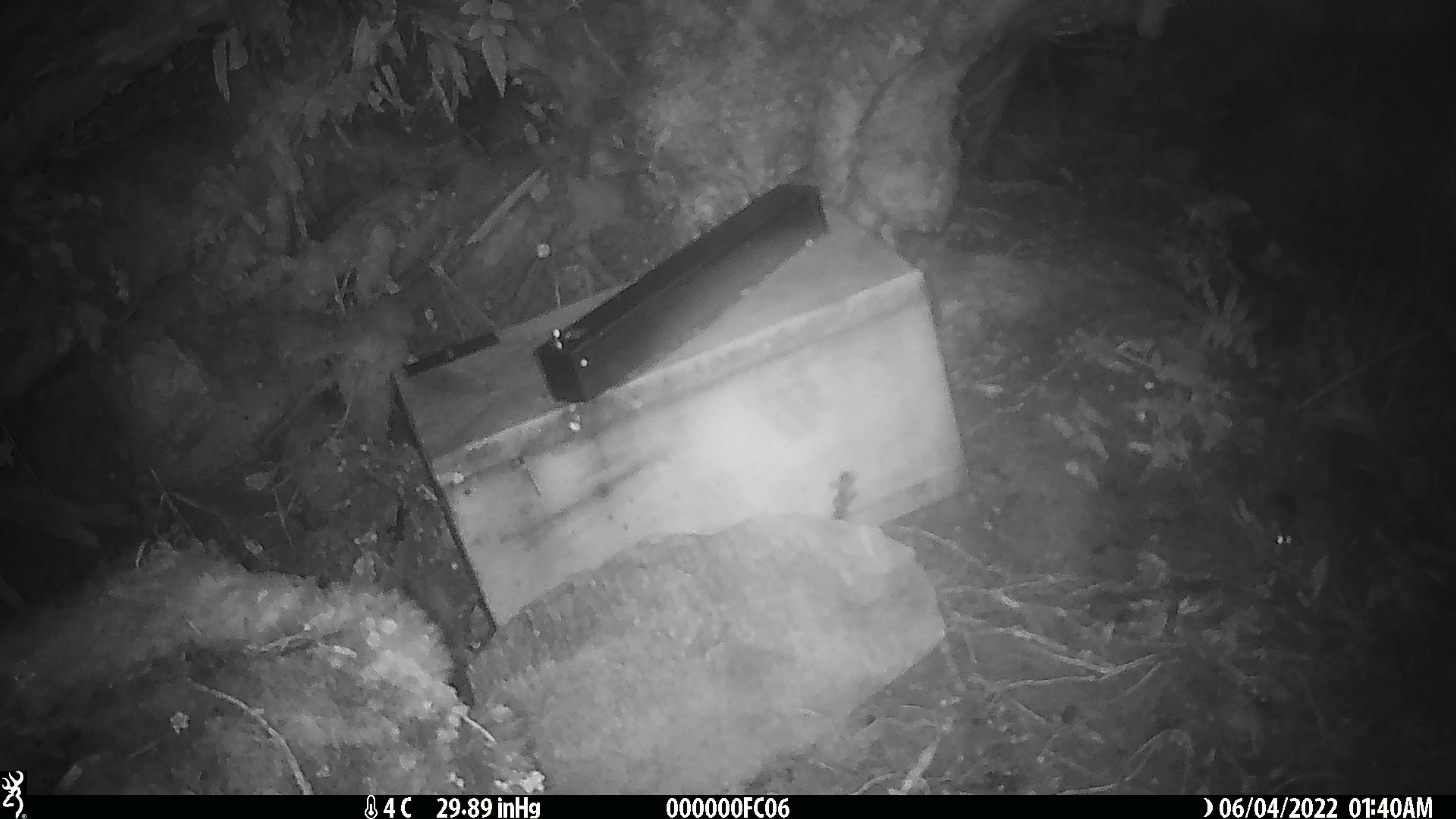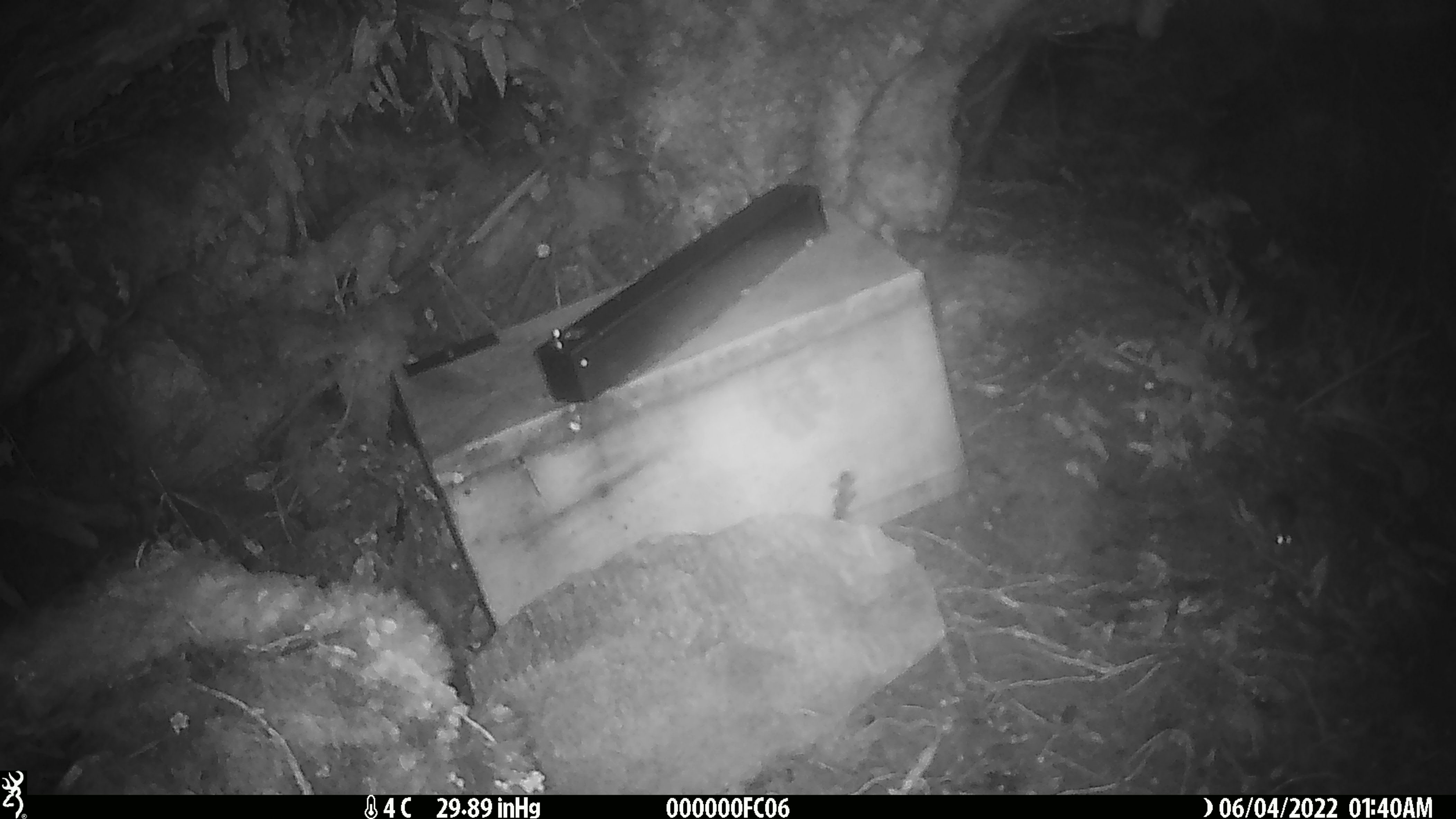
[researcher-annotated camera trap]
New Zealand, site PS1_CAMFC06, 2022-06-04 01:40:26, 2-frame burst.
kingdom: Animalia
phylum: Chordata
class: Mammalia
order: Rodentia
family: Muridae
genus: Mus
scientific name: Mus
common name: mouse